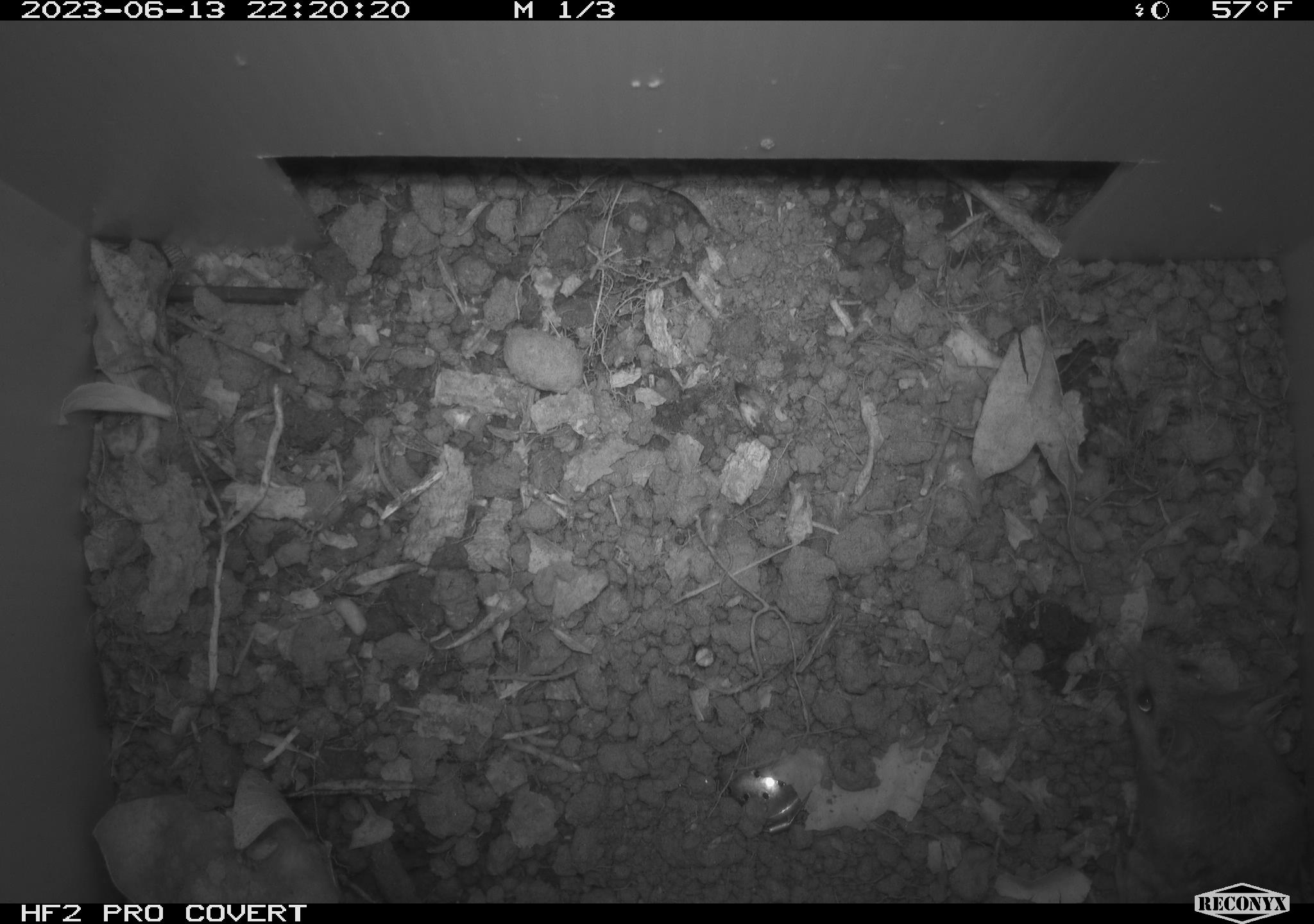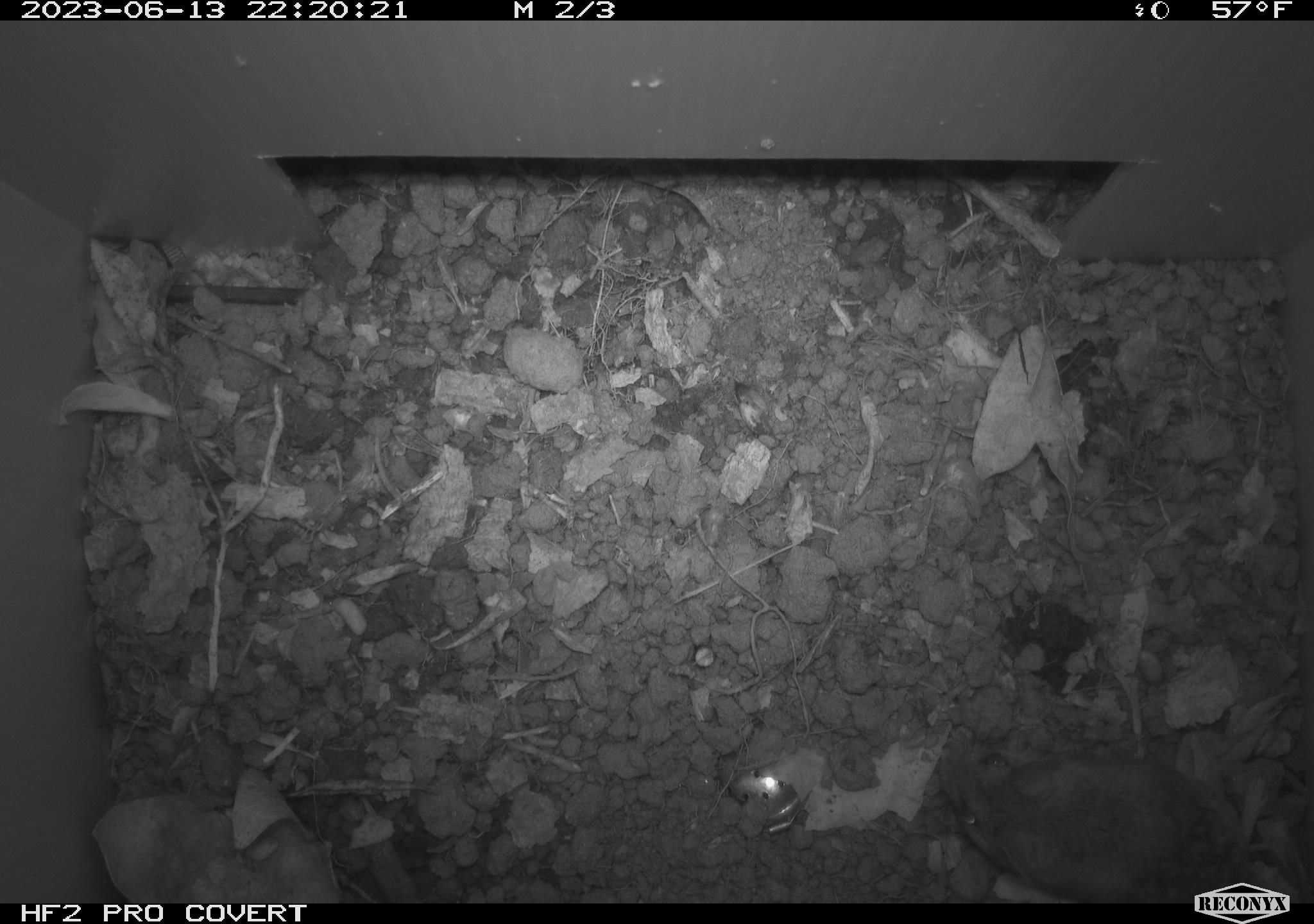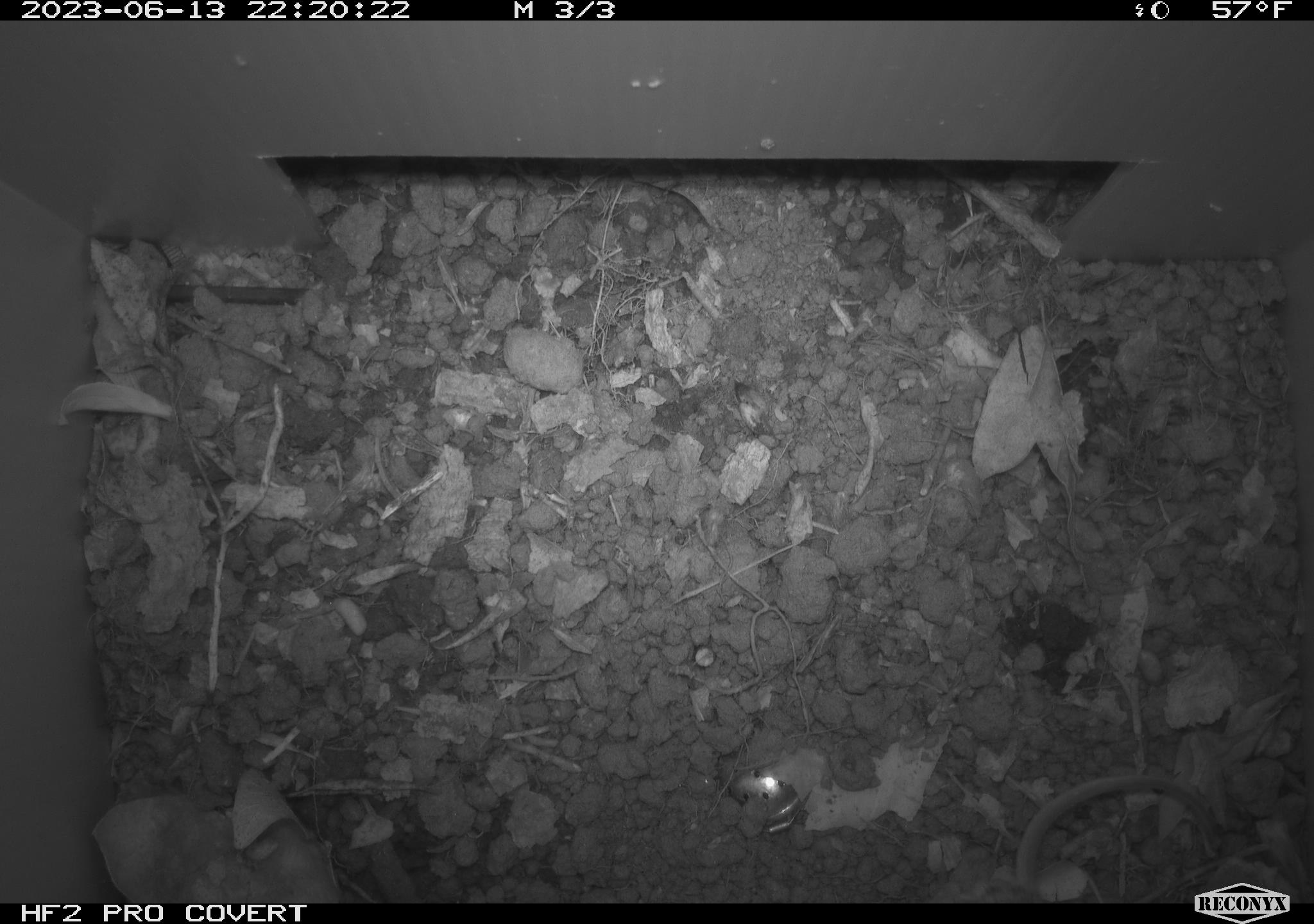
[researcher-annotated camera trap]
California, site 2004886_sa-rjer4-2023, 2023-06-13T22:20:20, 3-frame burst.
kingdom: Animalia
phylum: Chordata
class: Mammalia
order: Rodentia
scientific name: Rodentia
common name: mouse species